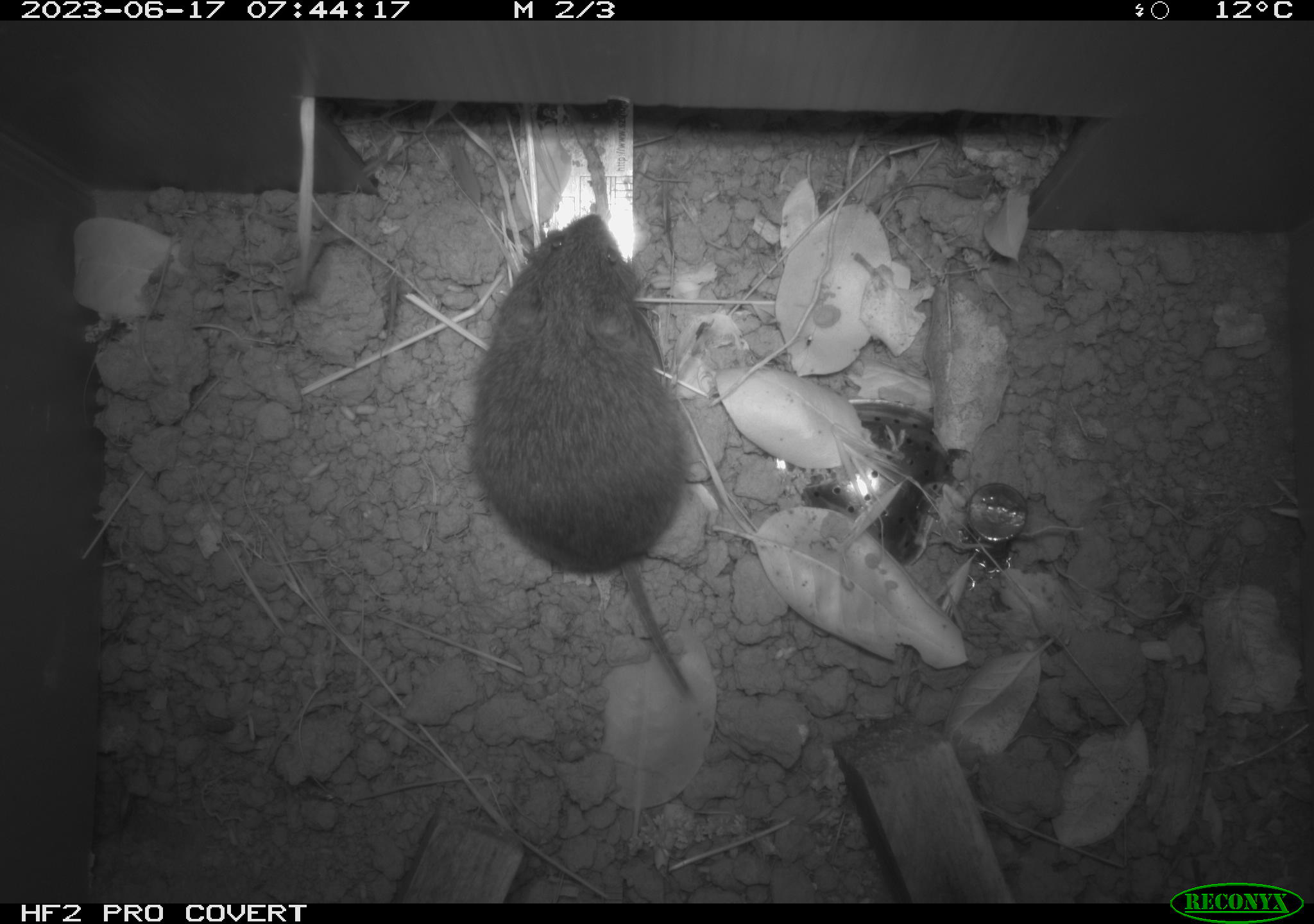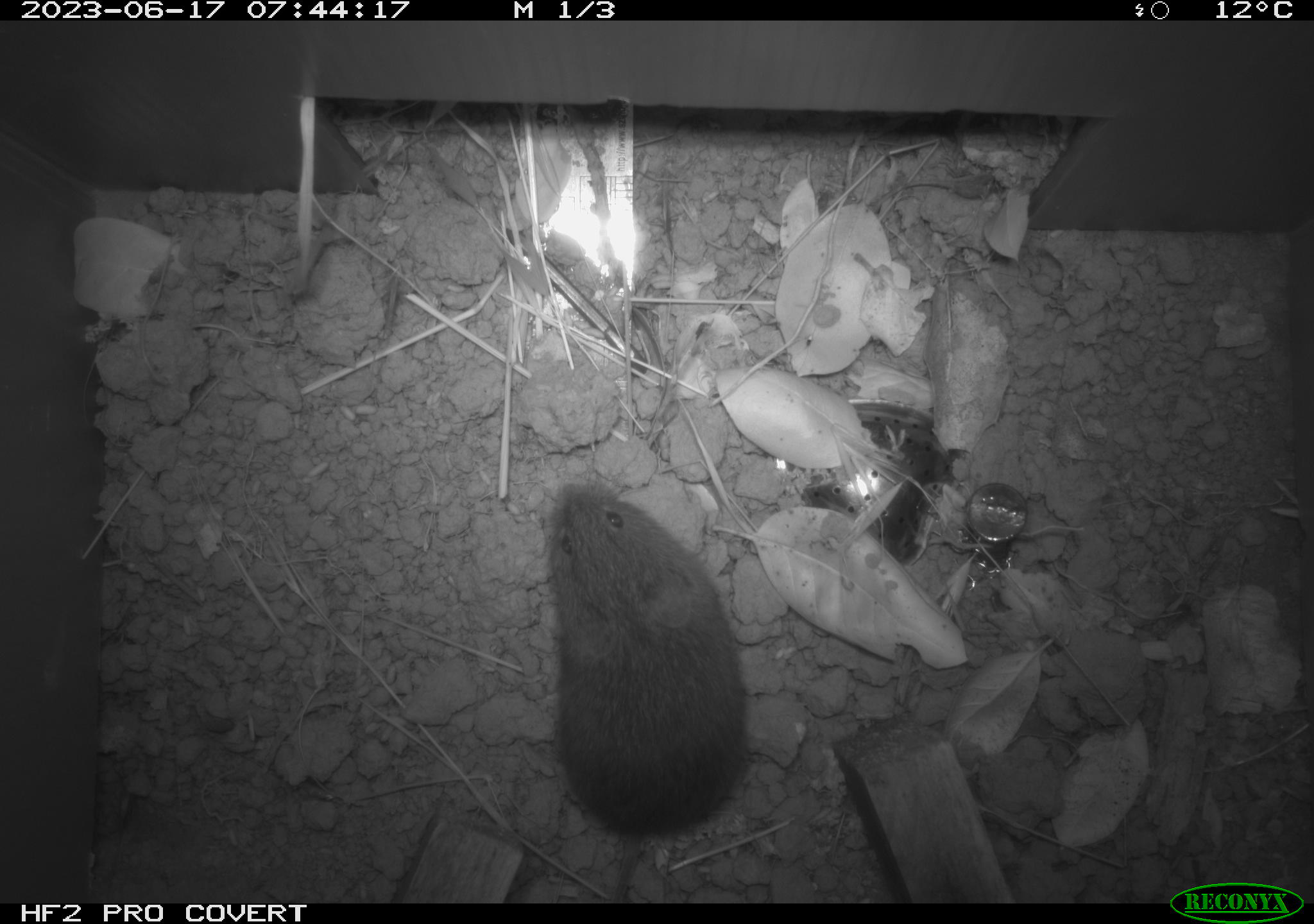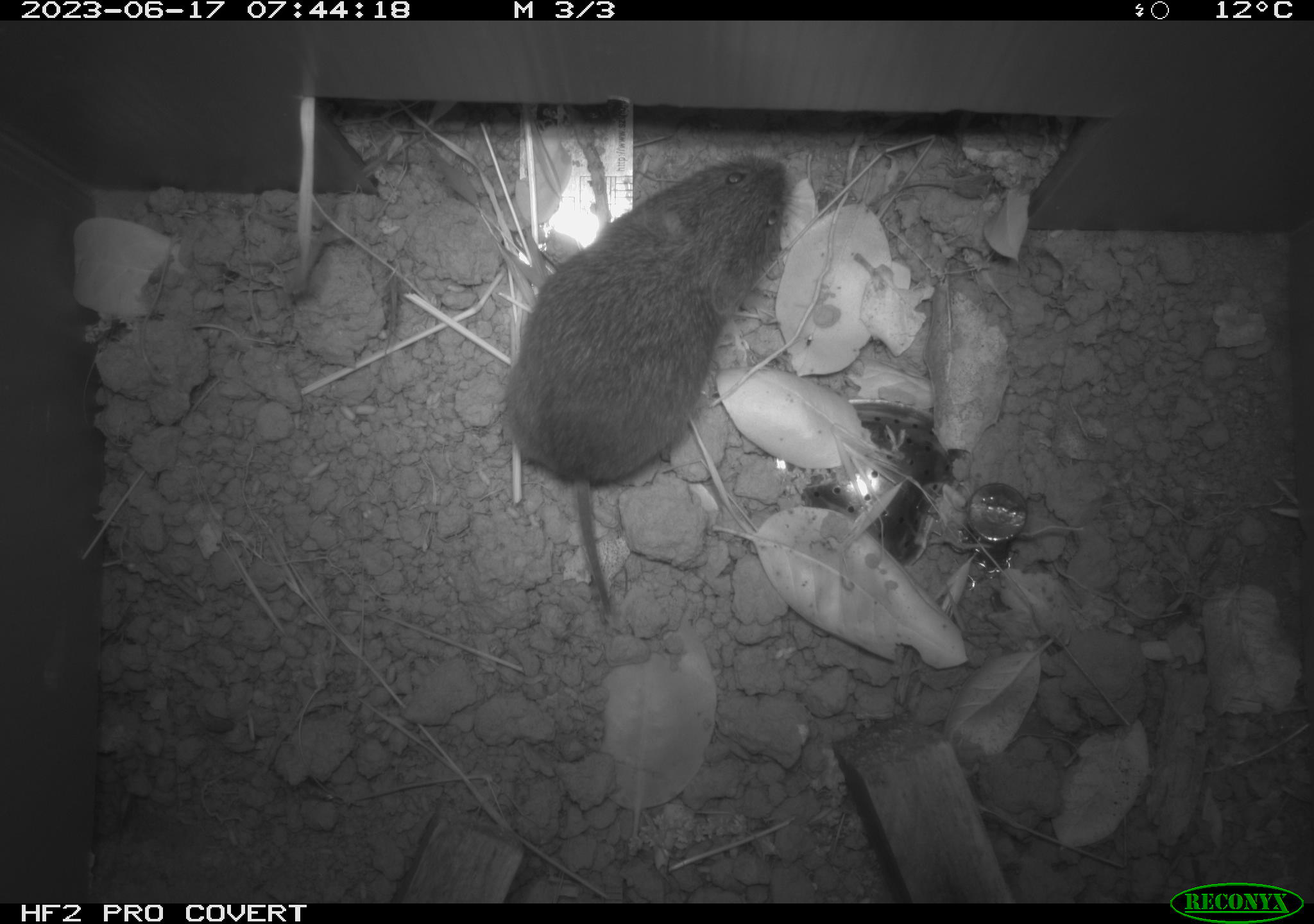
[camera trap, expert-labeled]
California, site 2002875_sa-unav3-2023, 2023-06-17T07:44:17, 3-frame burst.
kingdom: Animalia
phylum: Chordata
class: Mammalia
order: Rodentia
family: Cricetidae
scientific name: Arvicolinae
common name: voles, lemmings, and muskrats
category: arvicolinae subfamily